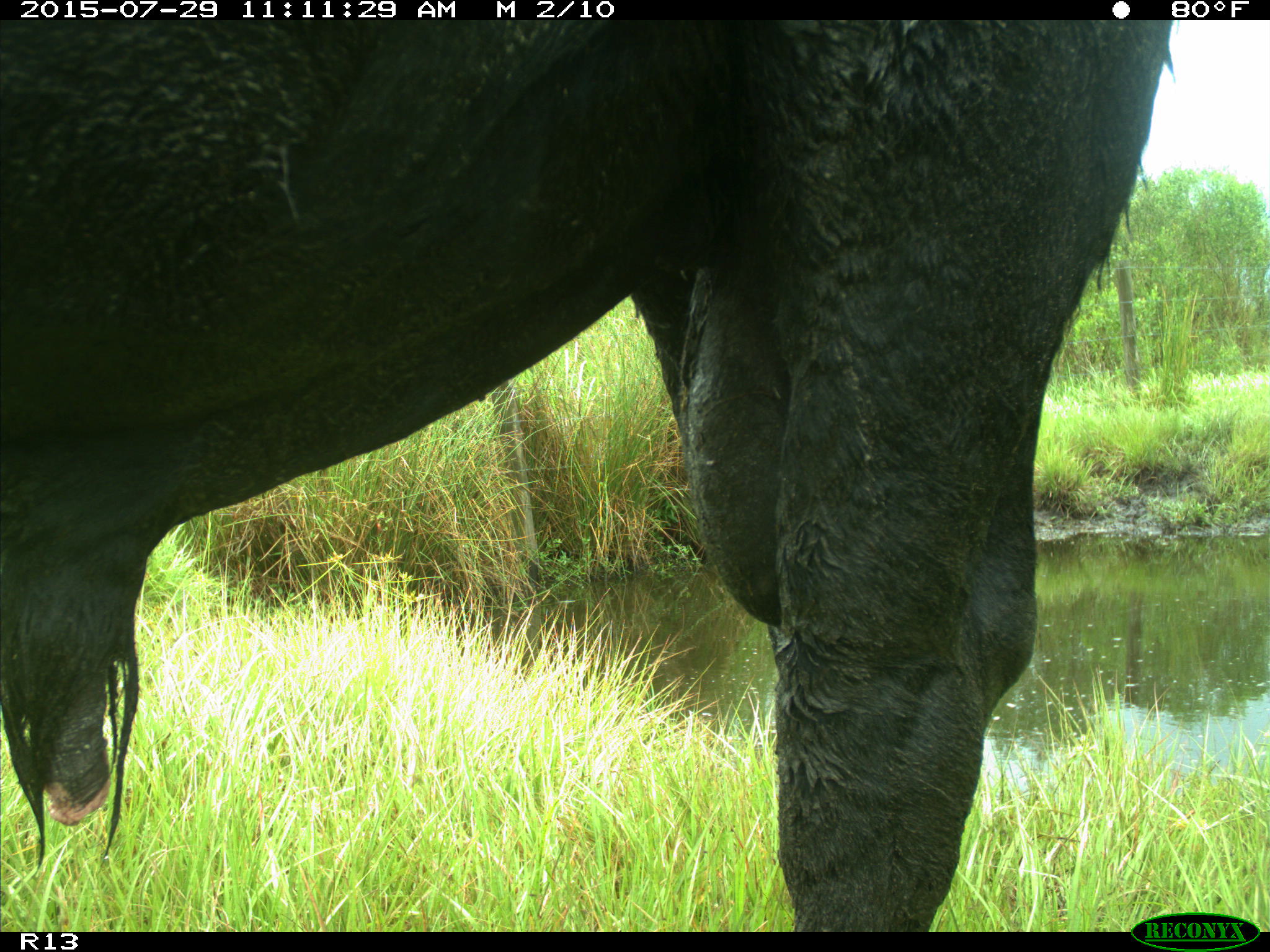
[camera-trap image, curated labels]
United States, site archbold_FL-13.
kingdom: Animalia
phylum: Chordata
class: Mammalia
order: Artiodactyla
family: Bovidae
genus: Bos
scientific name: Bos taurus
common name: domestic cow